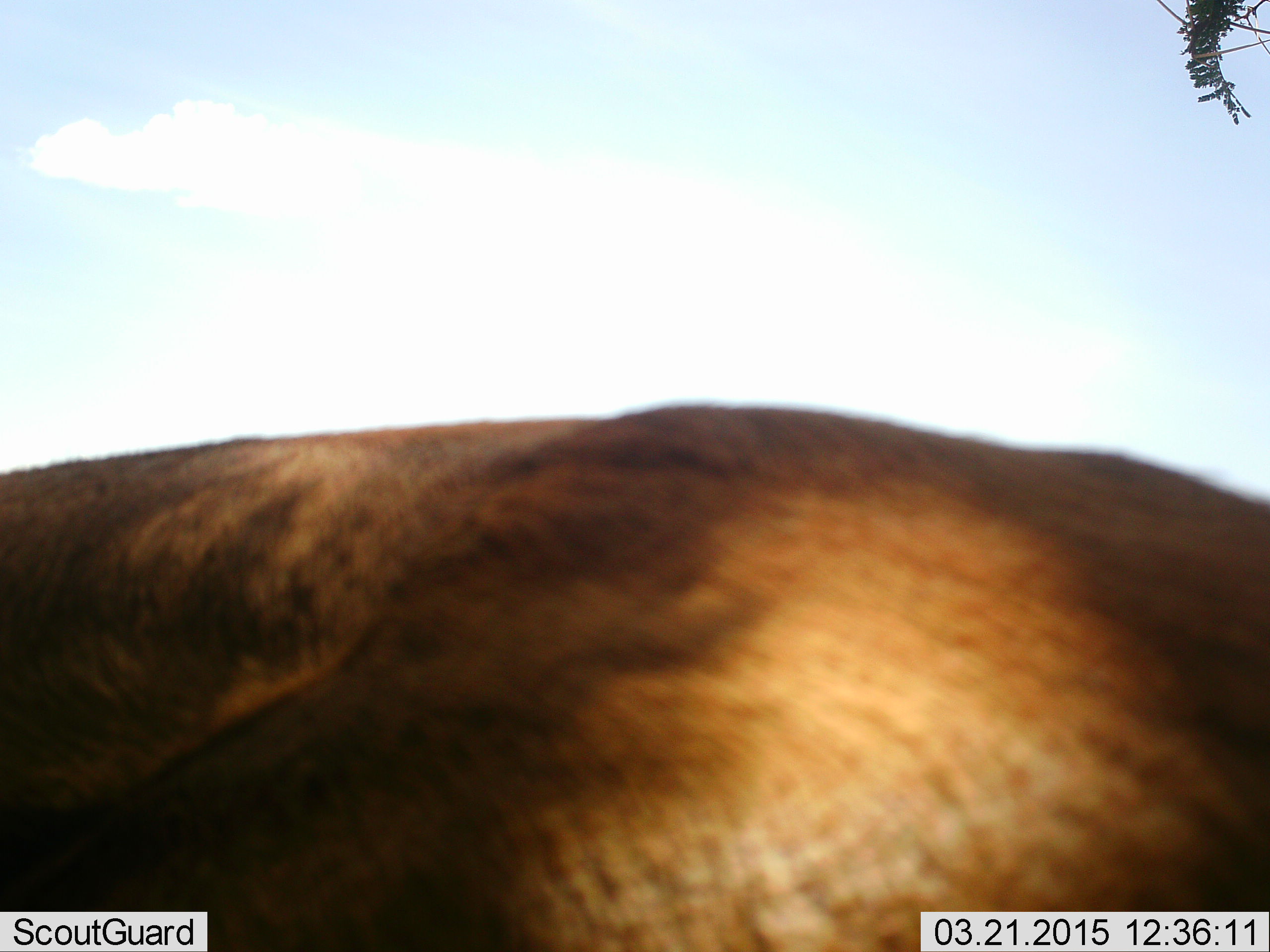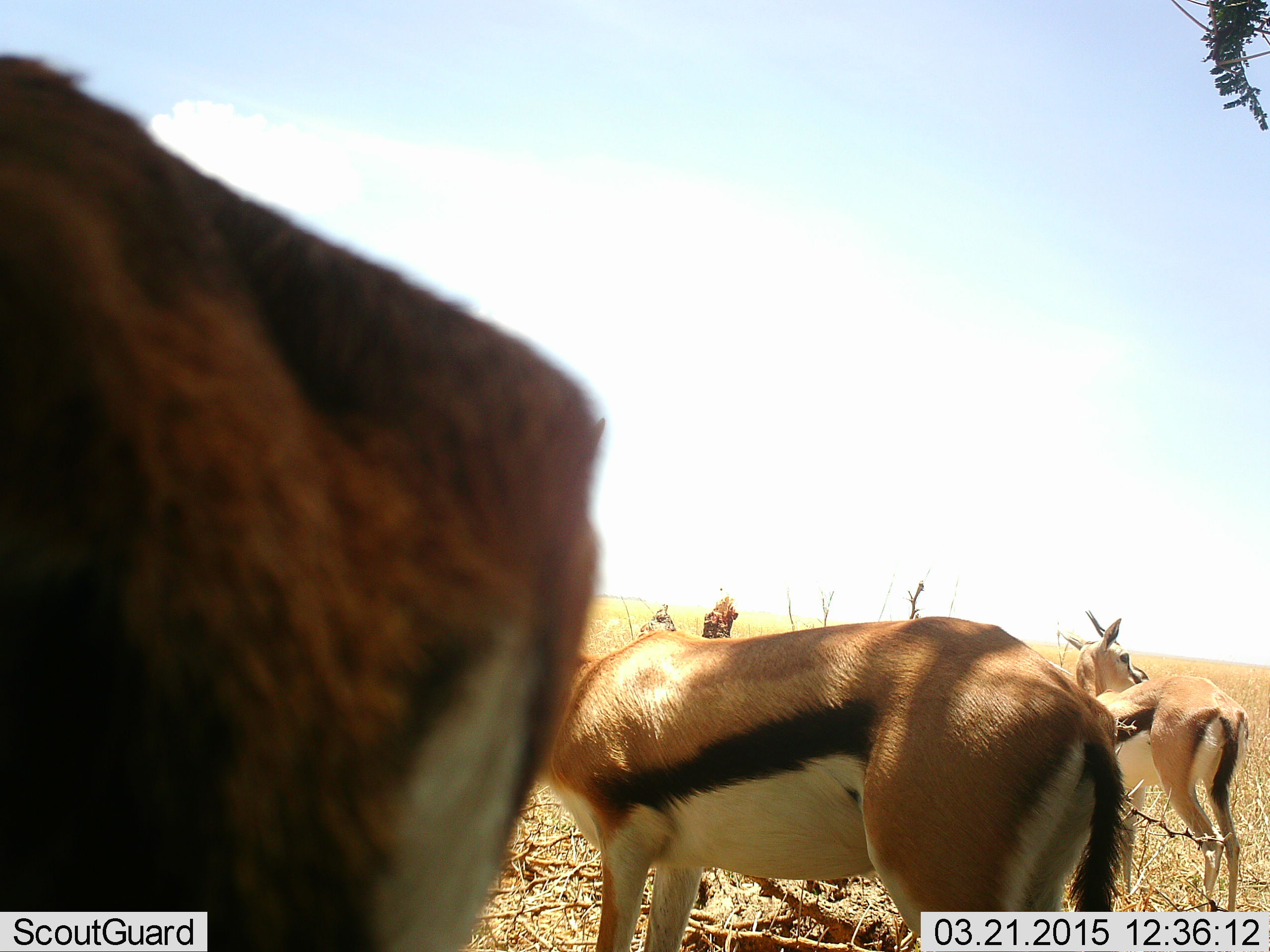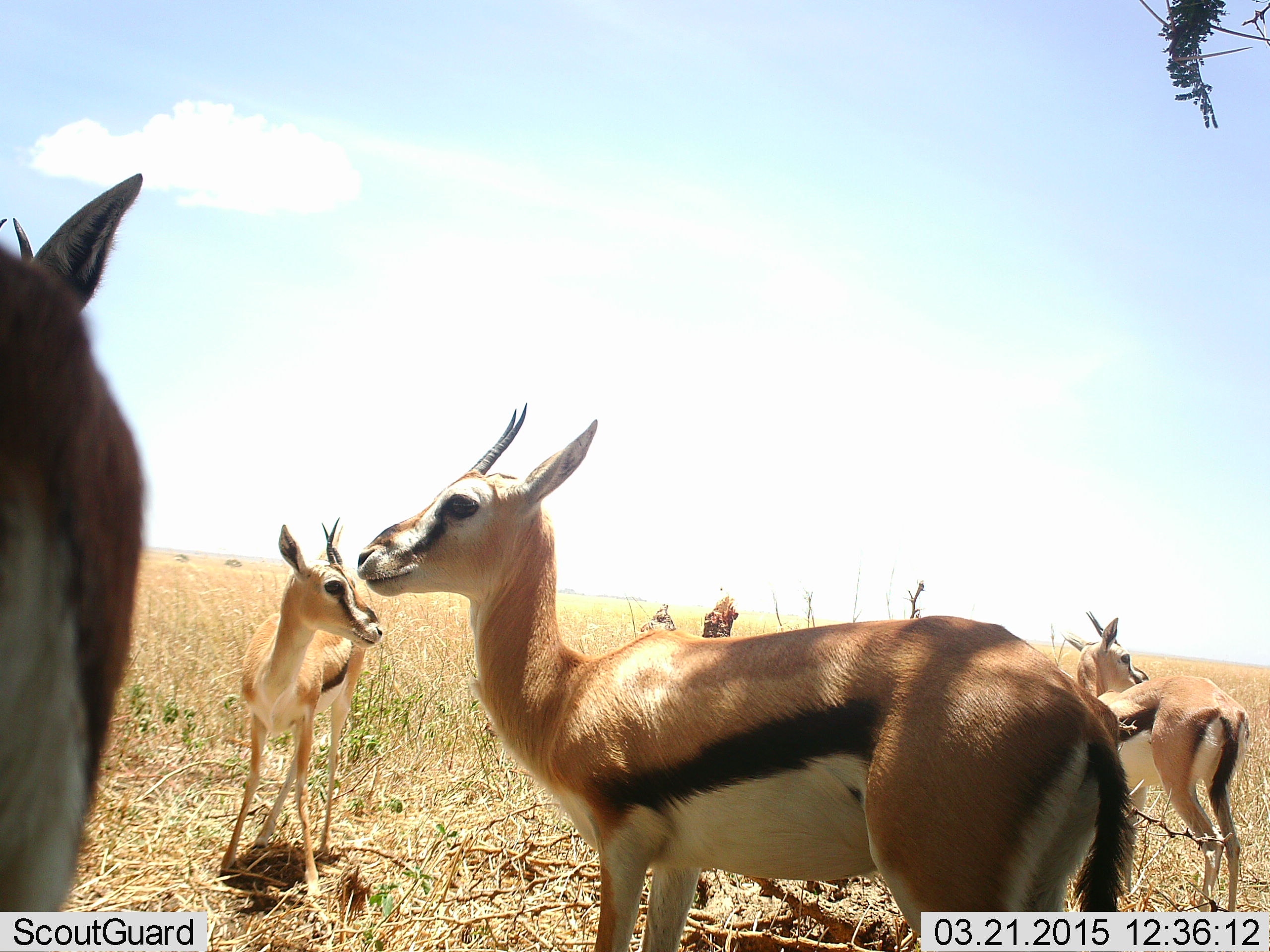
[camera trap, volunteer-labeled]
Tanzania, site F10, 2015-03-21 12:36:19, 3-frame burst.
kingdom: Animalia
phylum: Chordata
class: Mammalia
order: Artiodactyla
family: Bovidae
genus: Eudorcas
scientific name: Eudorcas thomsonii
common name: thomson's gazelle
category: gazellethomsons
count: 5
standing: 70%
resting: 0%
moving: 80%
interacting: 10%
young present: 10%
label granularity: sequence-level